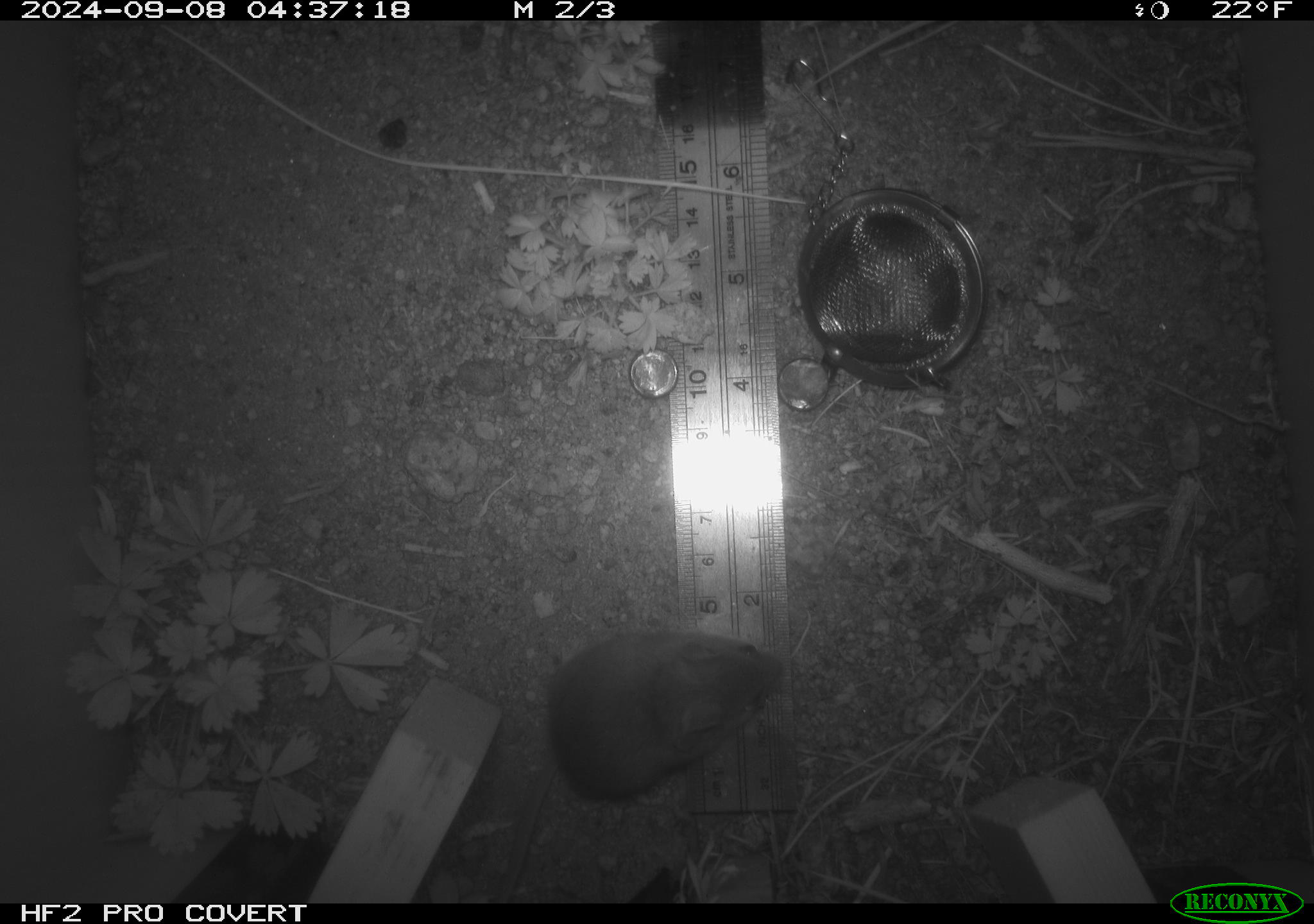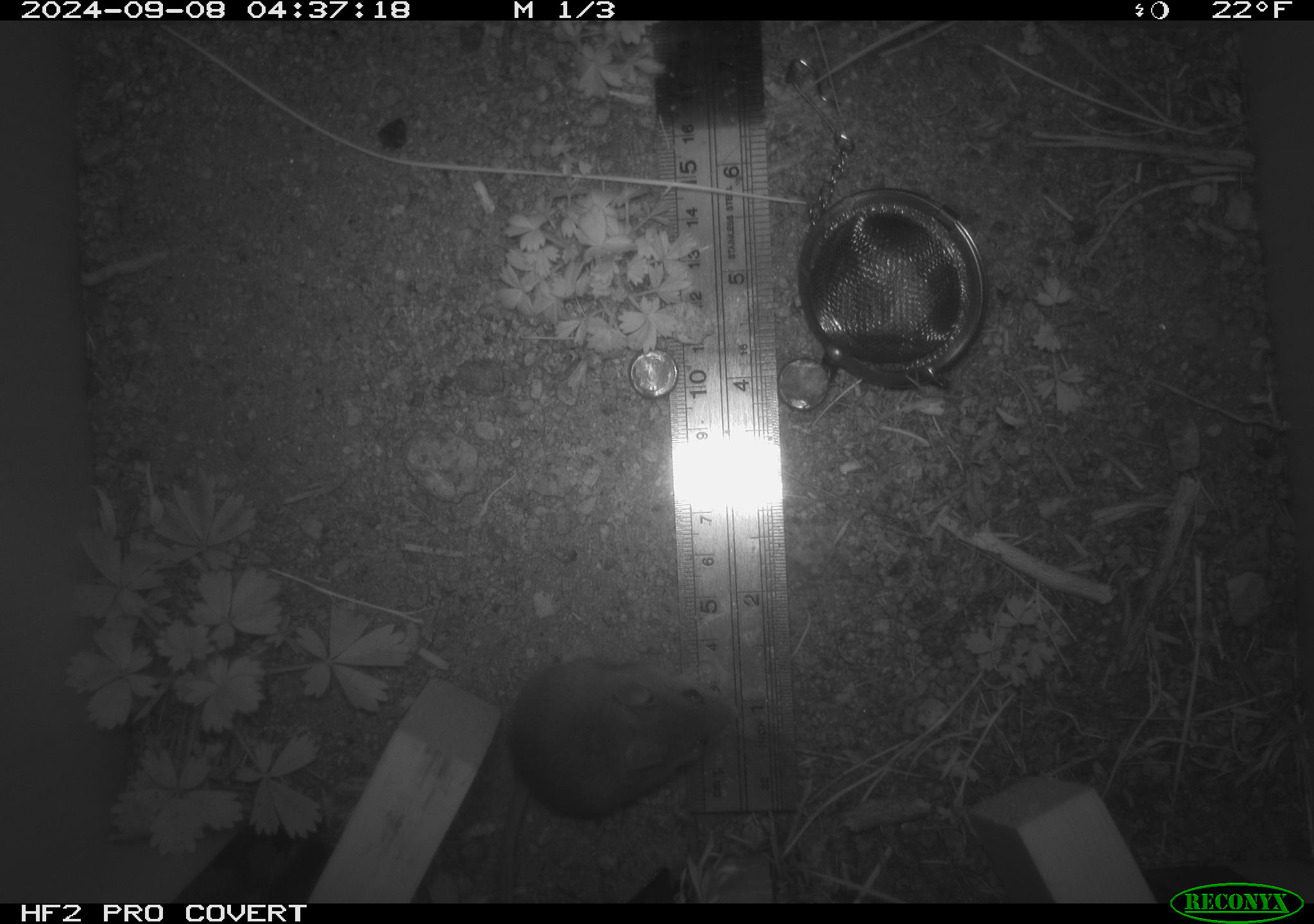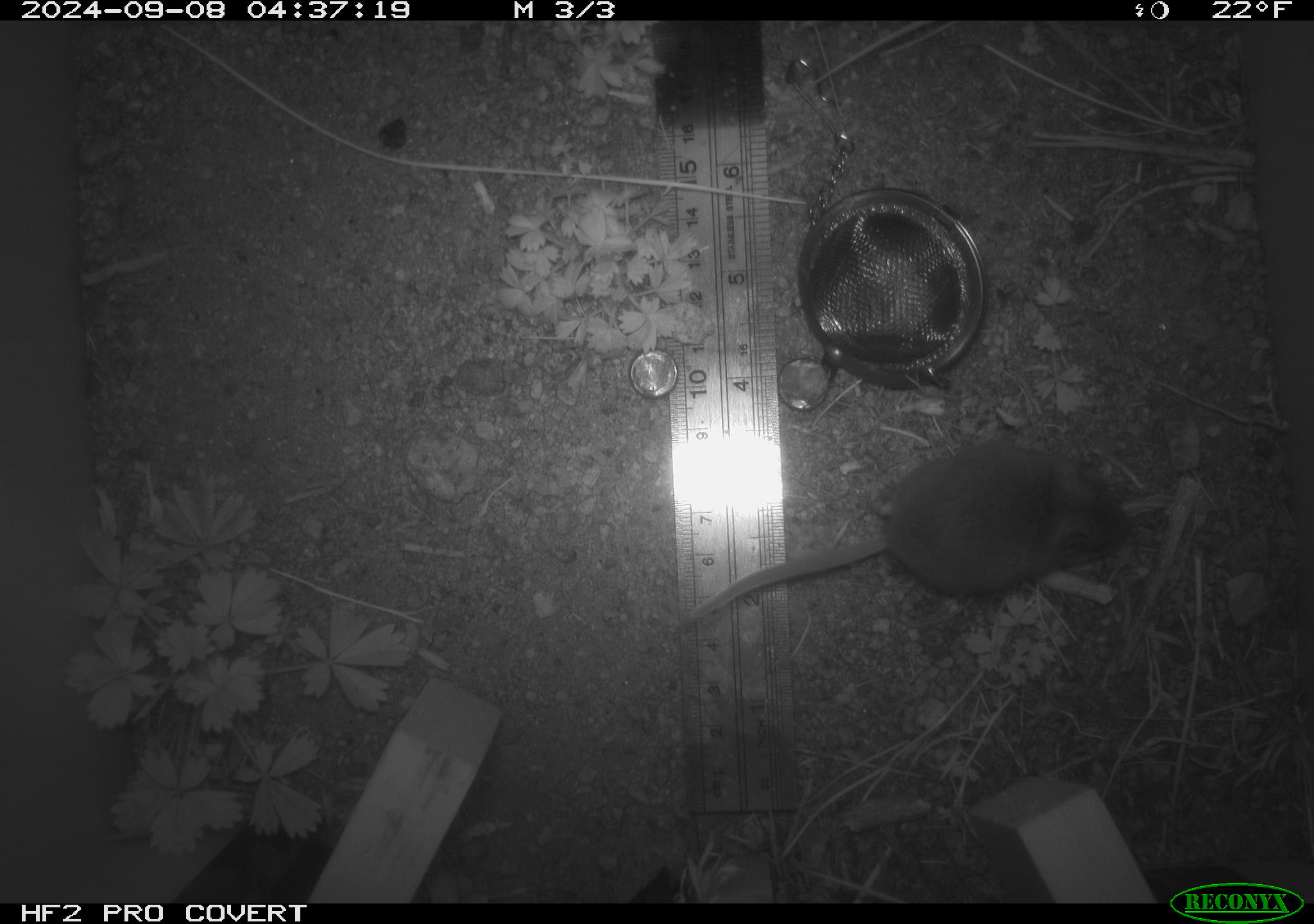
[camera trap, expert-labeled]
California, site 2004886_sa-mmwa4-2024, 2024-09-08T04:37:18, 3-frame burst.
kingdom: Animalia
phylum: Chordata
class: Mammalia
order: Rodentia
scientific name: Rodentia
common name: mouse species